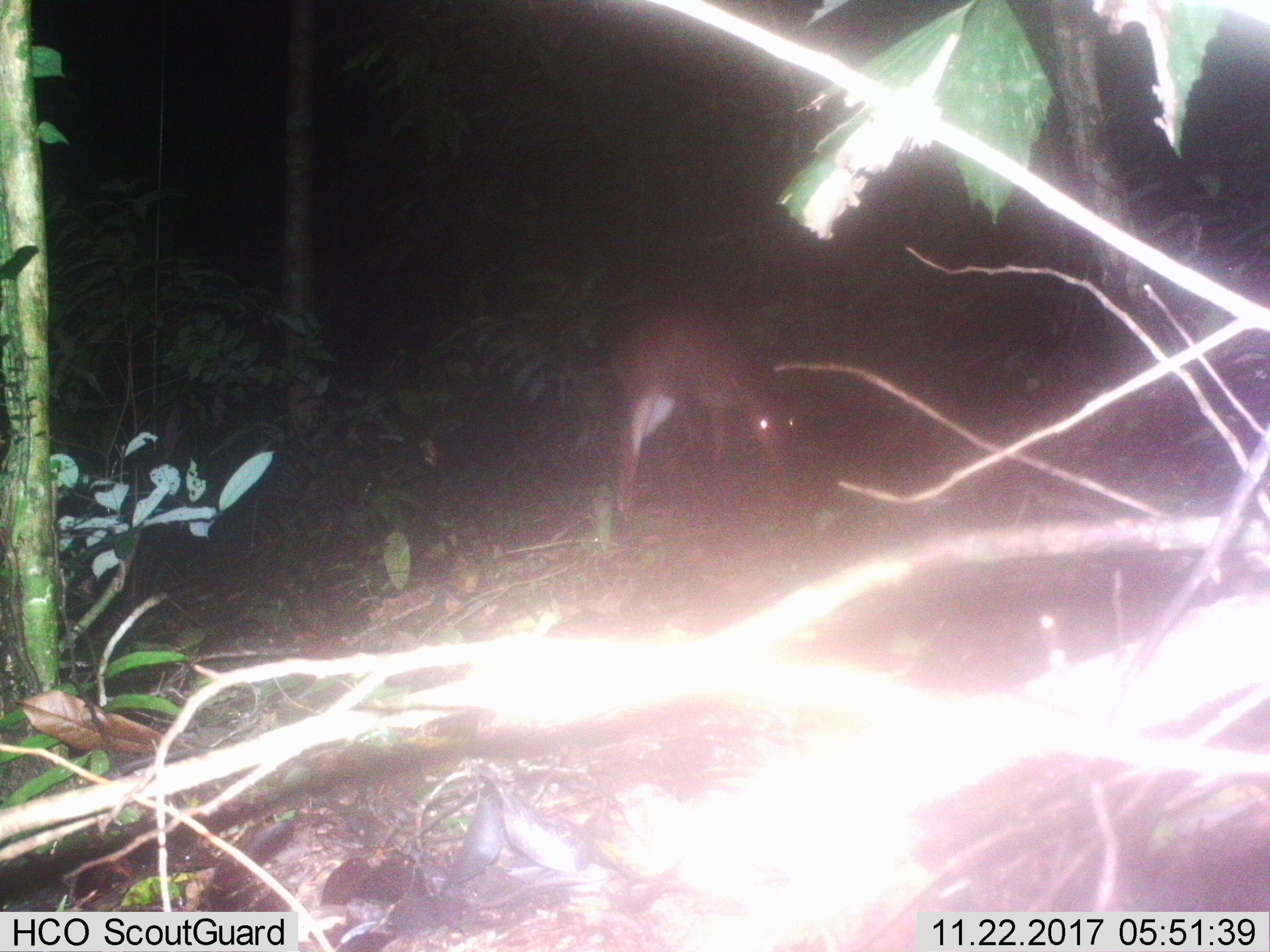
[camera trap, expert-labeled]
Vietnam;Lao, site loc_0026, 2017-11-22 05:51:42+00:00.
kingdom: Animalia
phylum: Chordata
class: Mammalia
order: Artiodactyla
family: Cervidae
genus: Muntiacus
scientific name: Muntiacus vuquangensis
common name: large-antlered muntjac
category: large antlered muntjac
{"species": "large antlered muntjac (large-antlered muntjac) (Muntiacus vuquangensis)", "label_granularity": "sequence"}